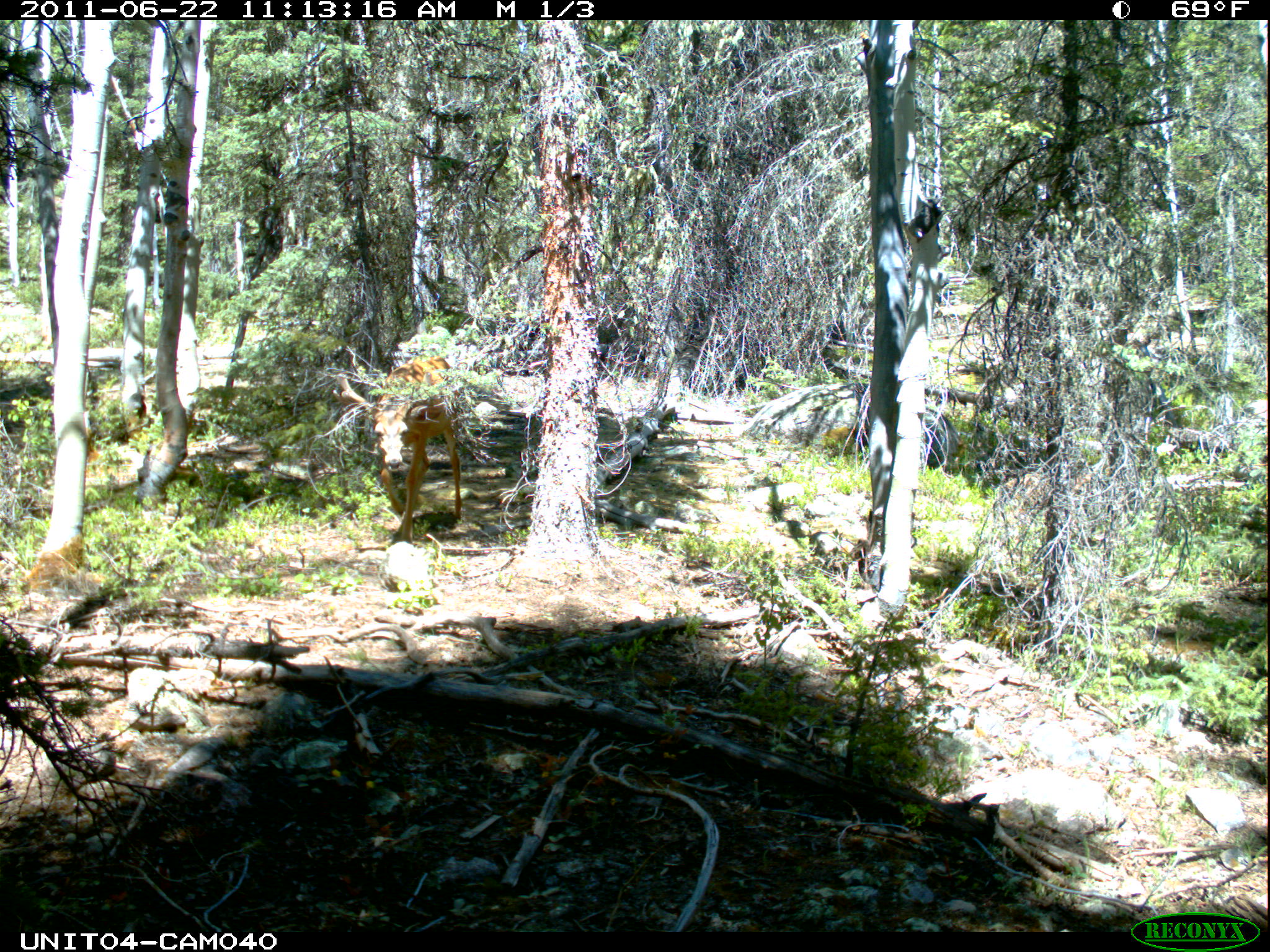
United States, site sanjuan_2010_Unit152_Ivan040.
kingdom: Animalia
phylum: Chordata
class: Mammalia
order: Artiodactyla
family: Cervidae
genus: Odocoileus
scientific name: Odocoileus hemionus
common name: mule deer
Odocoileus hemionus (mule deer).